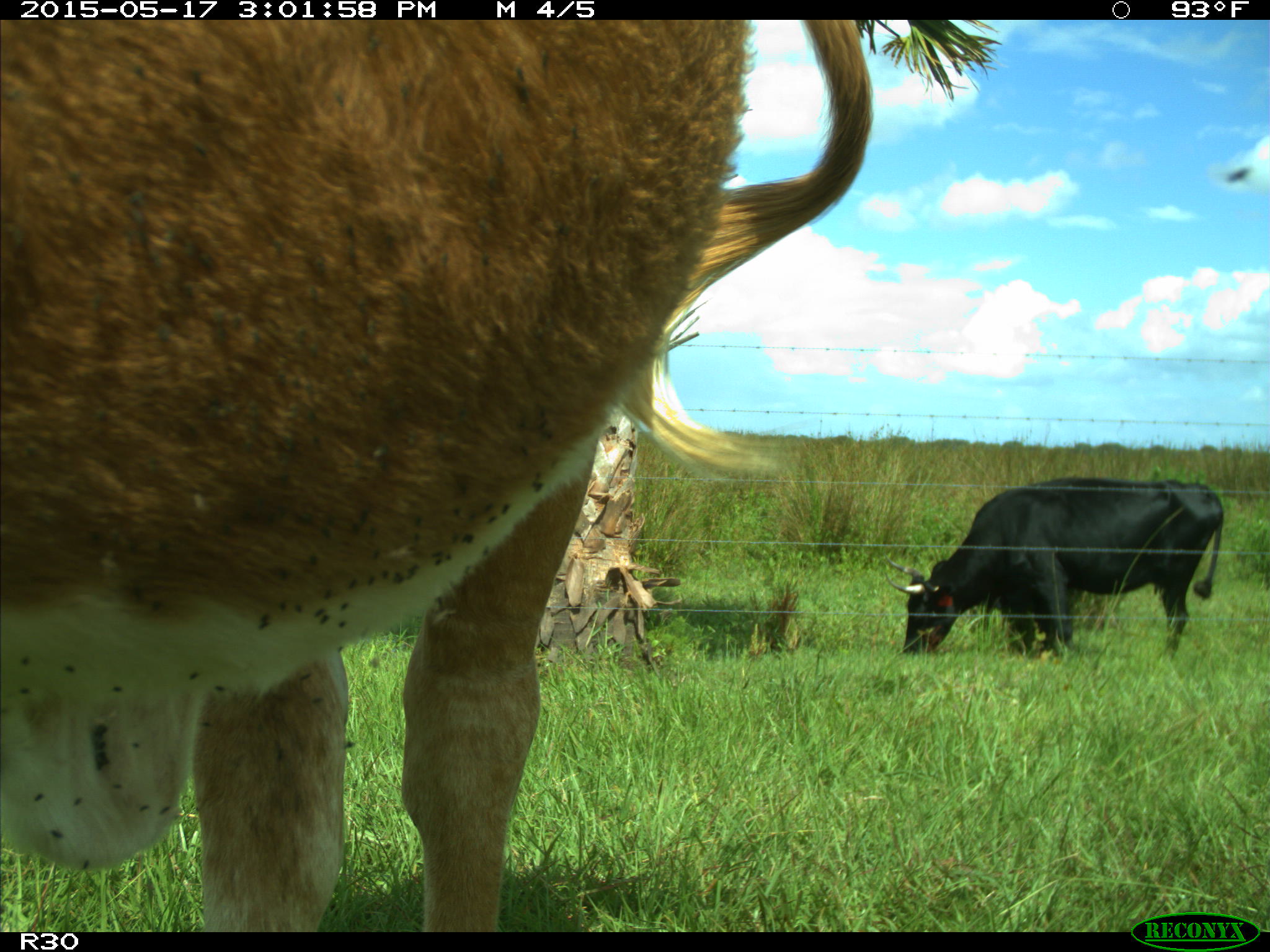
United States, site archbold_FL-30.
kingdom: Animalia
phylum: Chordata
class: Mammalia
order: Artiodactyla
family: Bovidae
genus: Bos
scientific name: Bos taurus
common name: domestic cow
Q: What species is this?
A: Bos taurus (domestic cow).